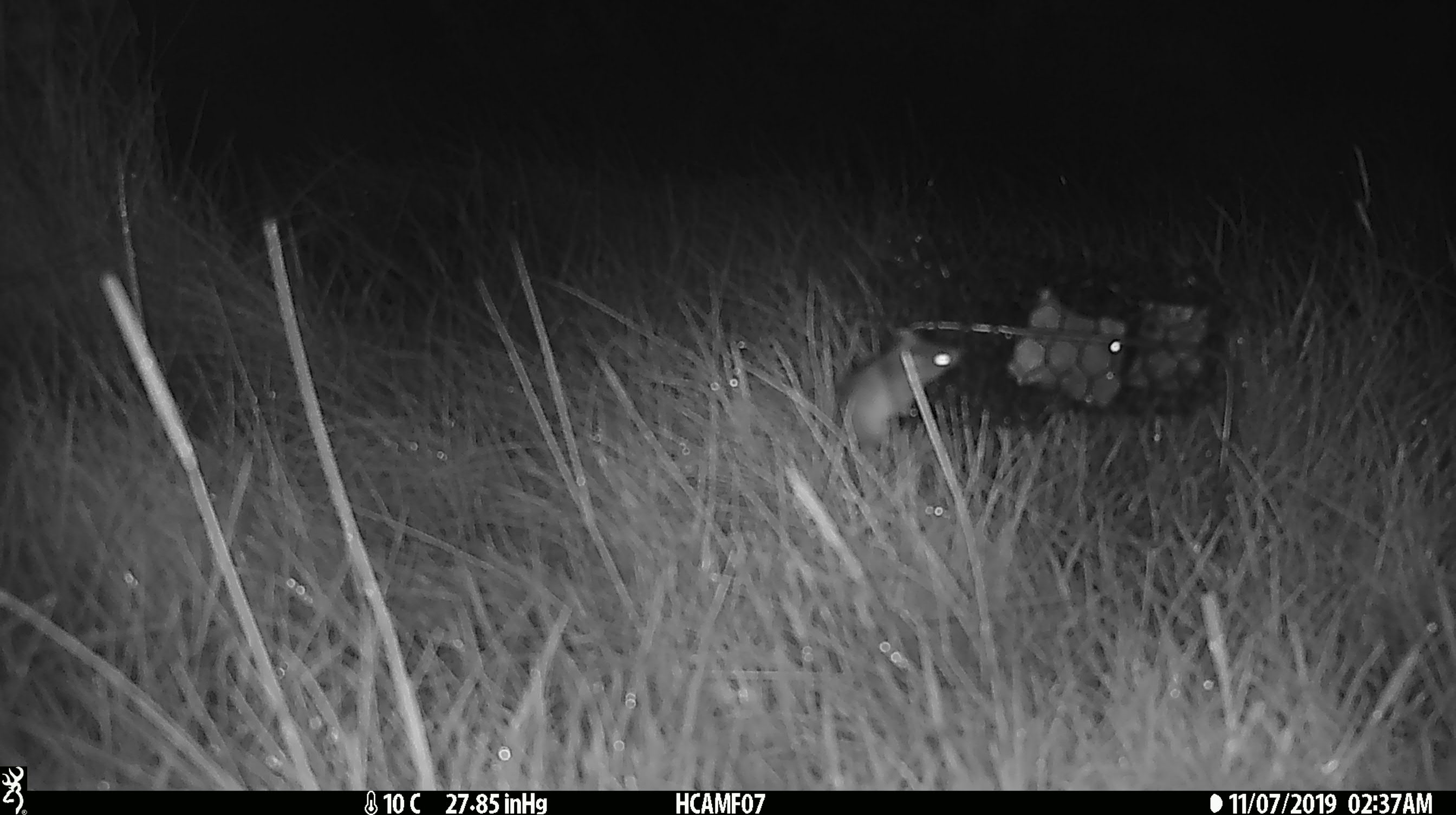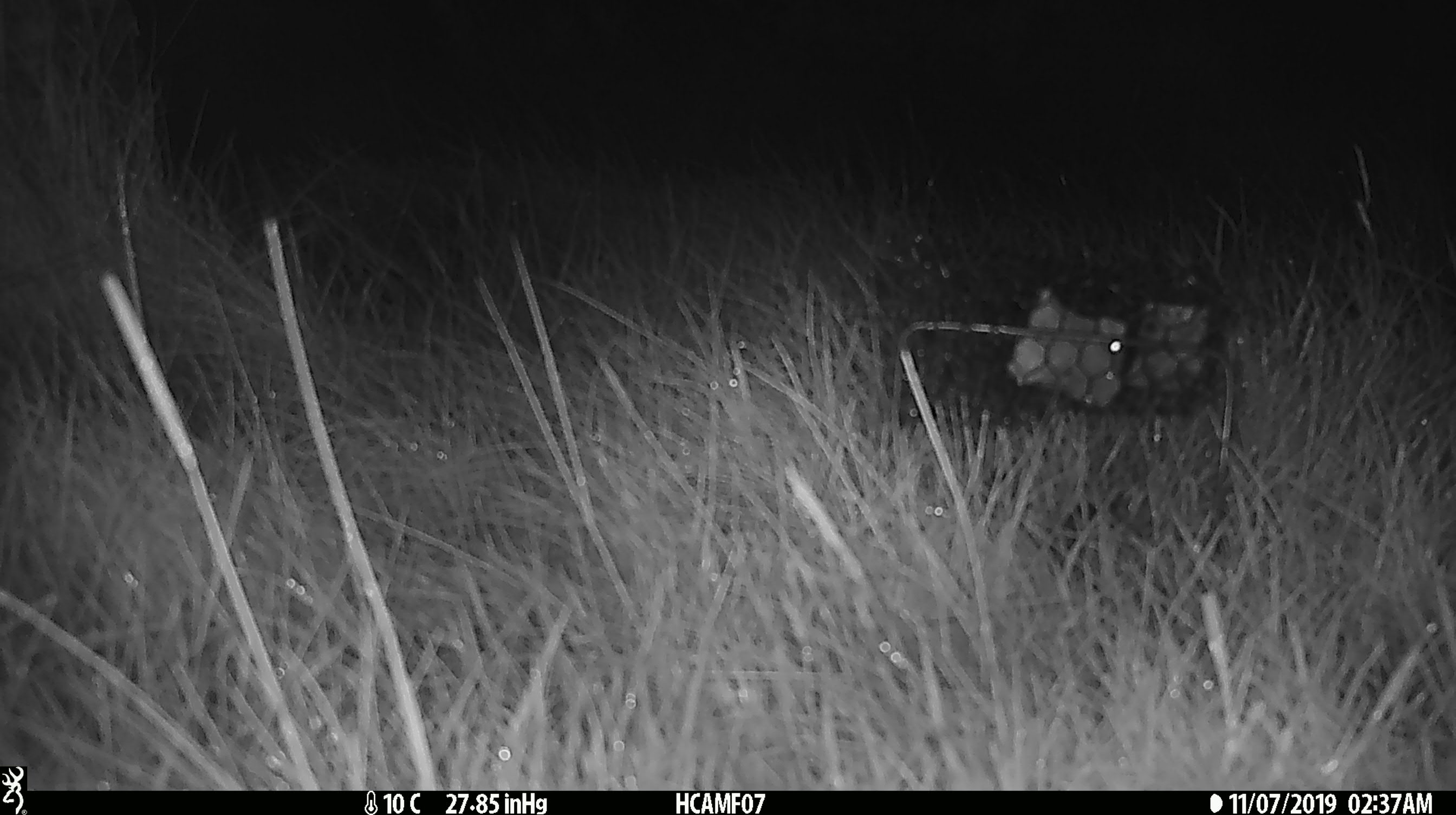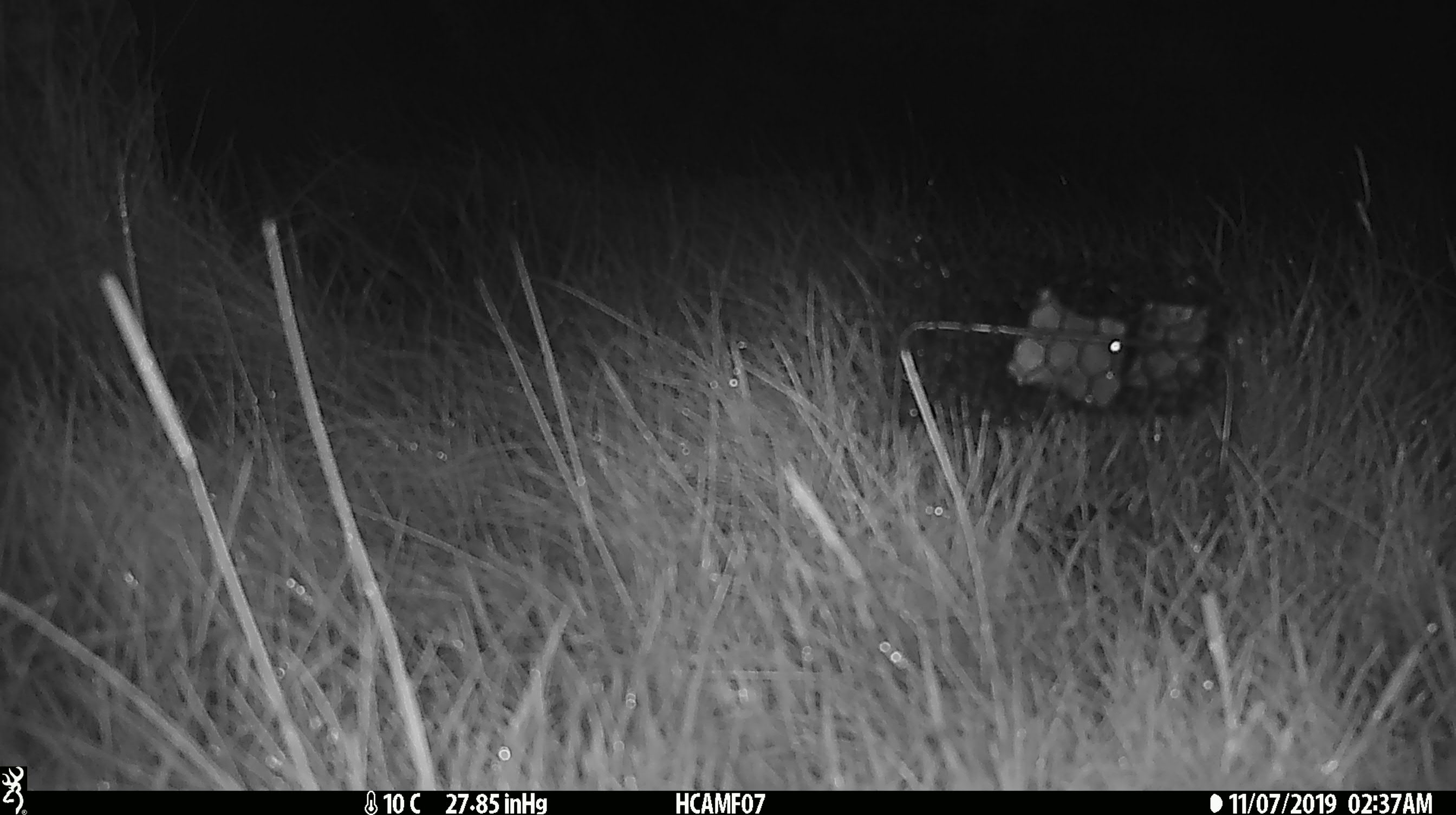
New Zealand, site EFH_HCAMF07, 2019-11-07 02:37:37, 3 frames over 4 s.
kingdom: Animalia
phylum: Chordata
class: Mammalia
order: Rodentia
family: Muridae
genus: Mus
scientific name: Mus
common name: mouse